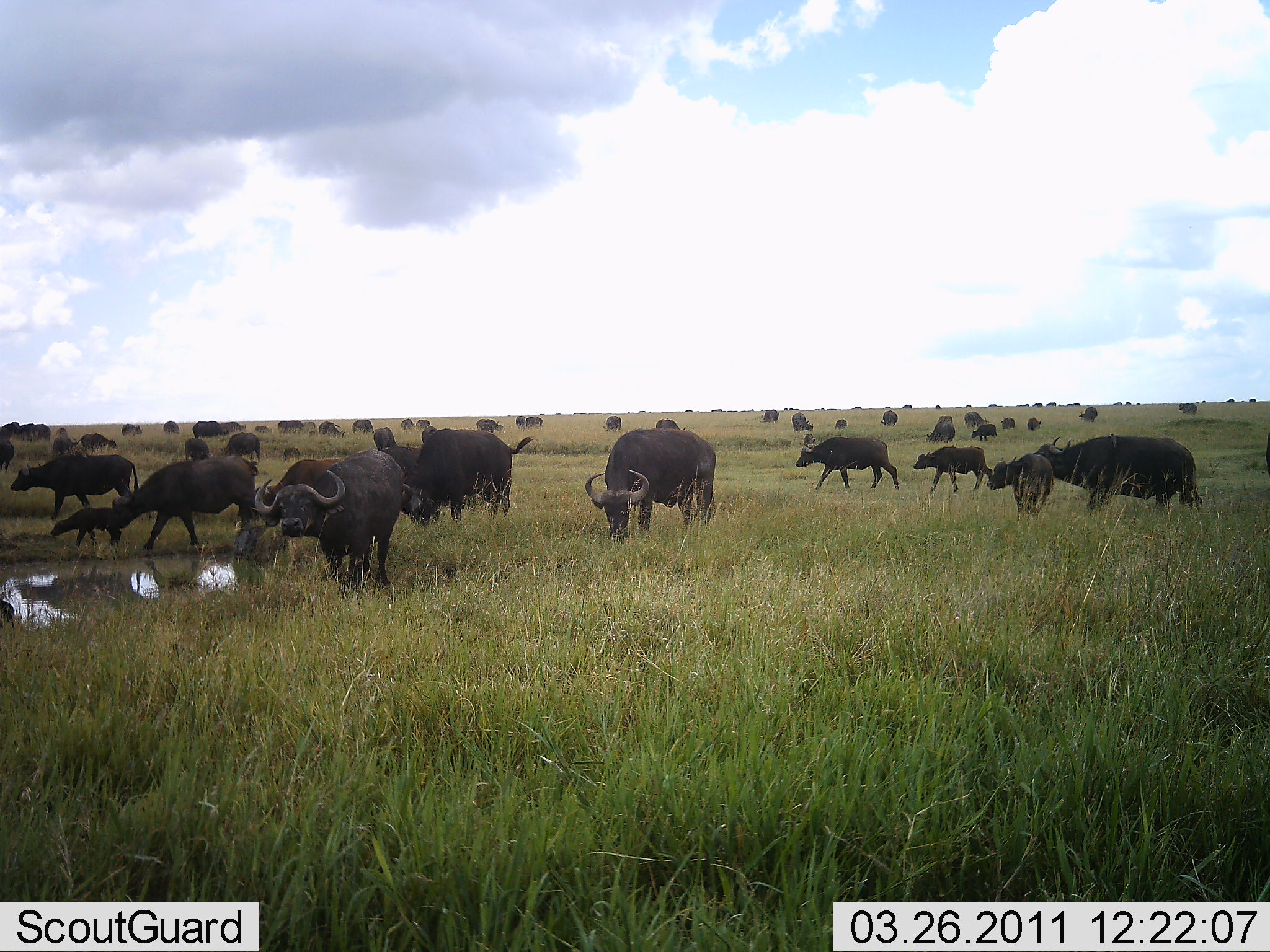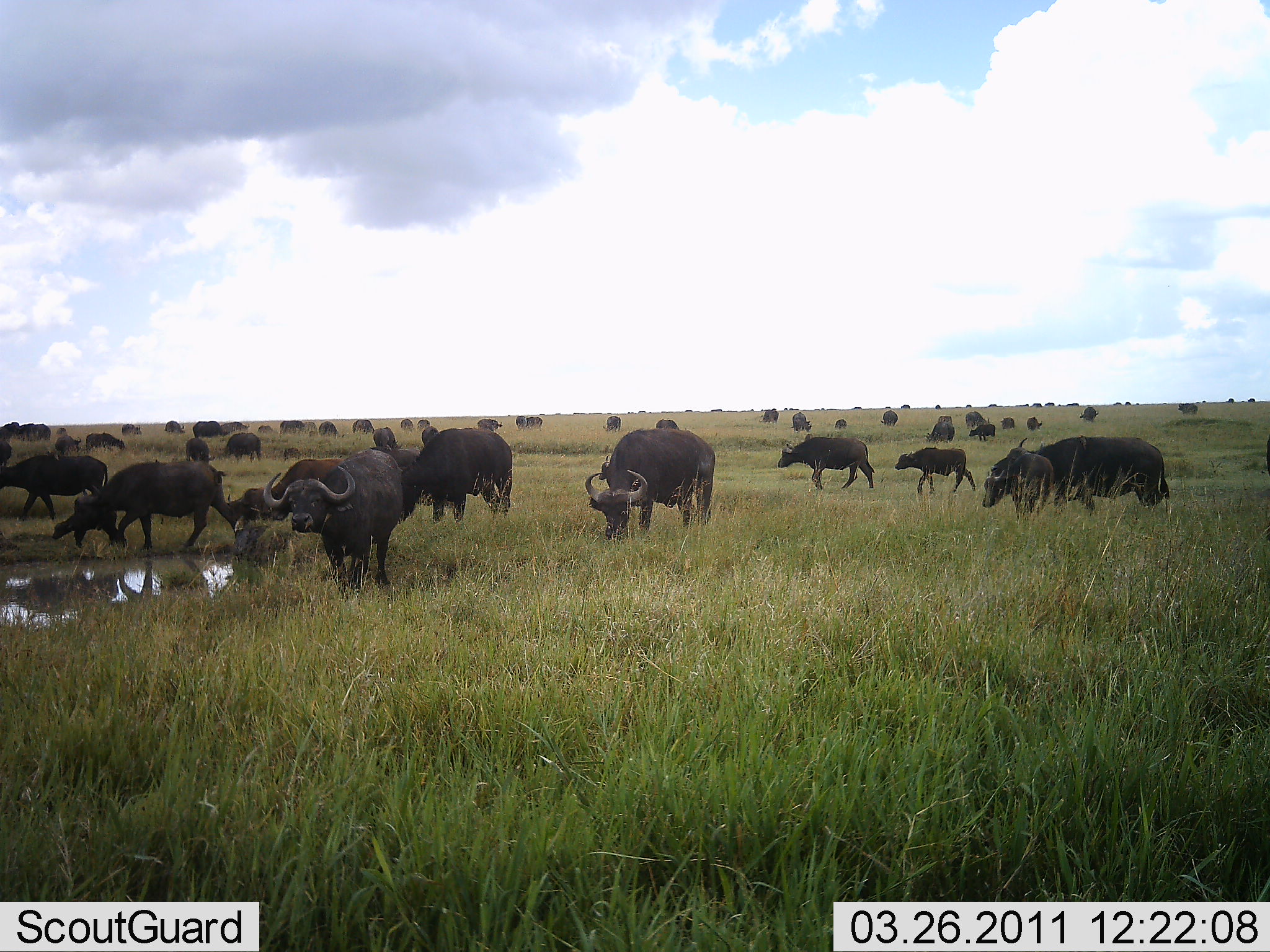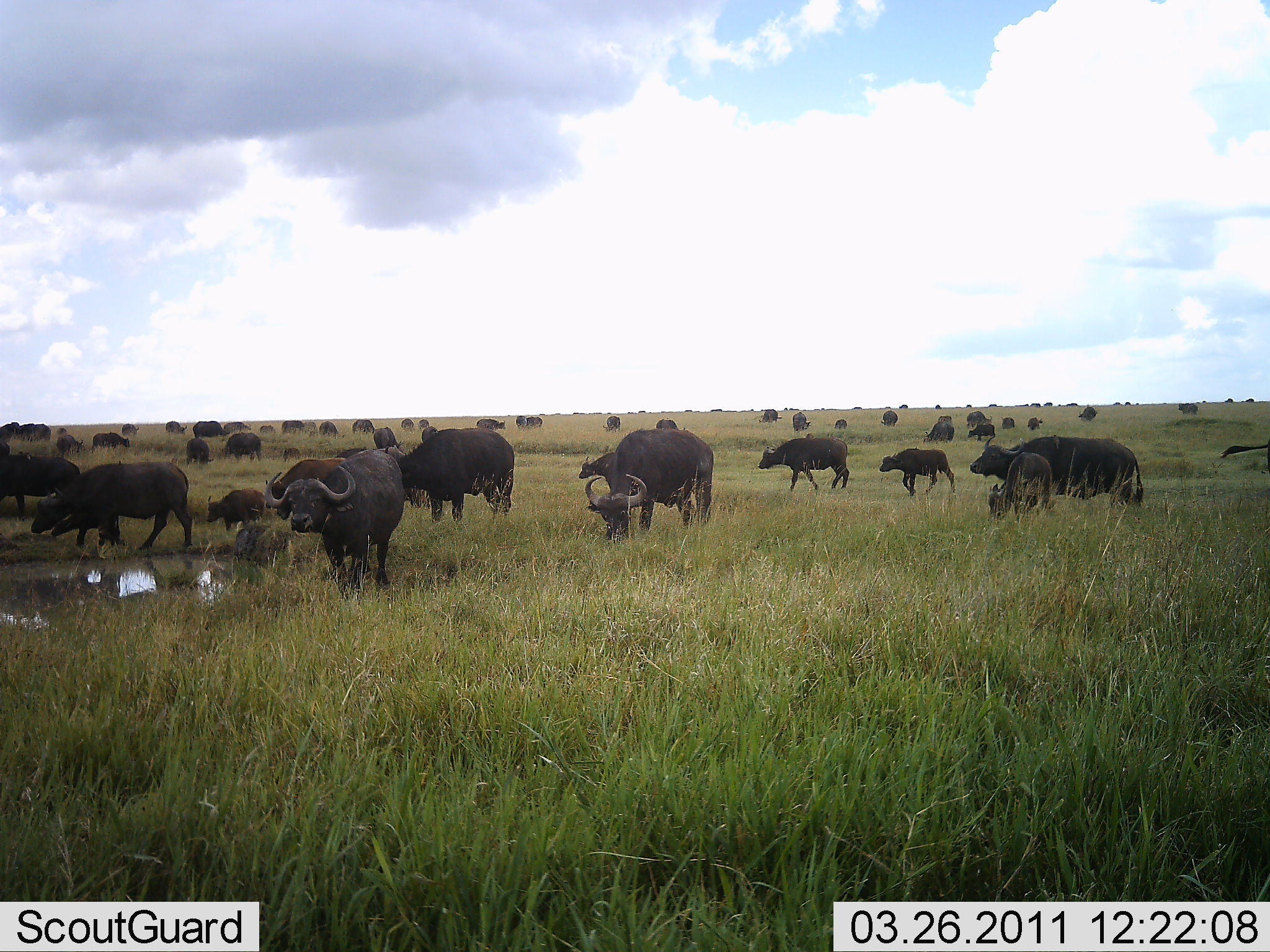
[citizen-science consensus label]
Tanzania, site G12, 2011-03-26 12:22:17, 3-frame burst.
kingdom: Animalia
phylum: Chordata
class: Mammalia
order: Artiodactyla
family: Bovidae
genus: Syncerus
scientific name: Syncerus caffer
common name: cape buffalo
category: buffalo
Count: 51+.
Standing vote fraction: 33%.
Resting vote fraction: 8%.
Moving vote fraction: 83%.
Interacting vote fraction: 17%.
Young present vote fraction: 58%.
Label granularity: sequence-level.